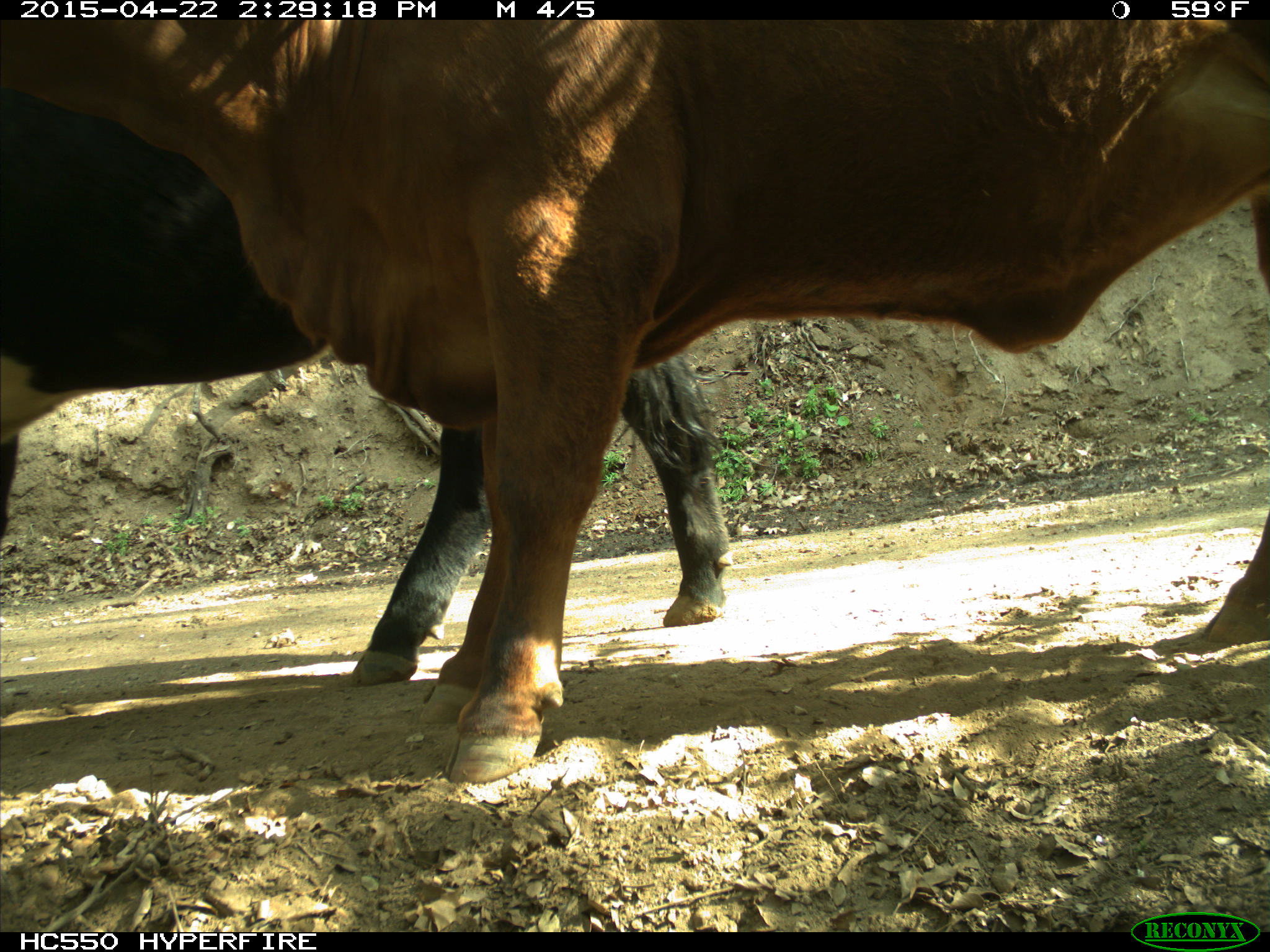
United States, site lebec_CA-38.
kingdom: Animalia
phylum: Chordata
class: Mammalia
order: Artiodactyla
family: Bovidae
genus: Bos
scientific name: Bos taurus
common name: domestic cow